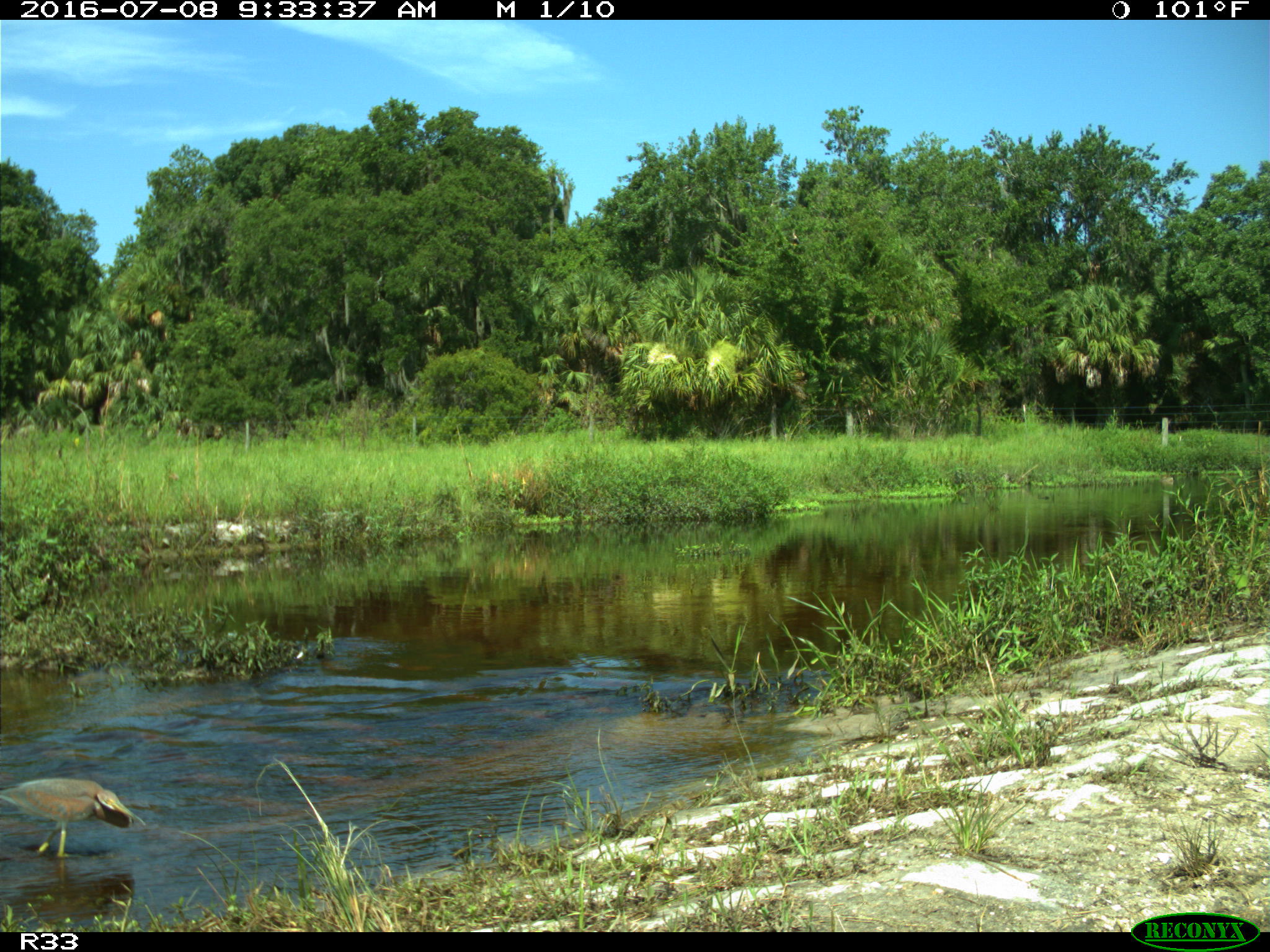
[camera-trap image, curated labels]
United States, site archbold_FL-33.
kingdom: Animalia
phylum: Chordata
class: Aves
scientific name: Aves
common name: birds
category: unidentified bird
Unidentified bird (birds) (Aves).